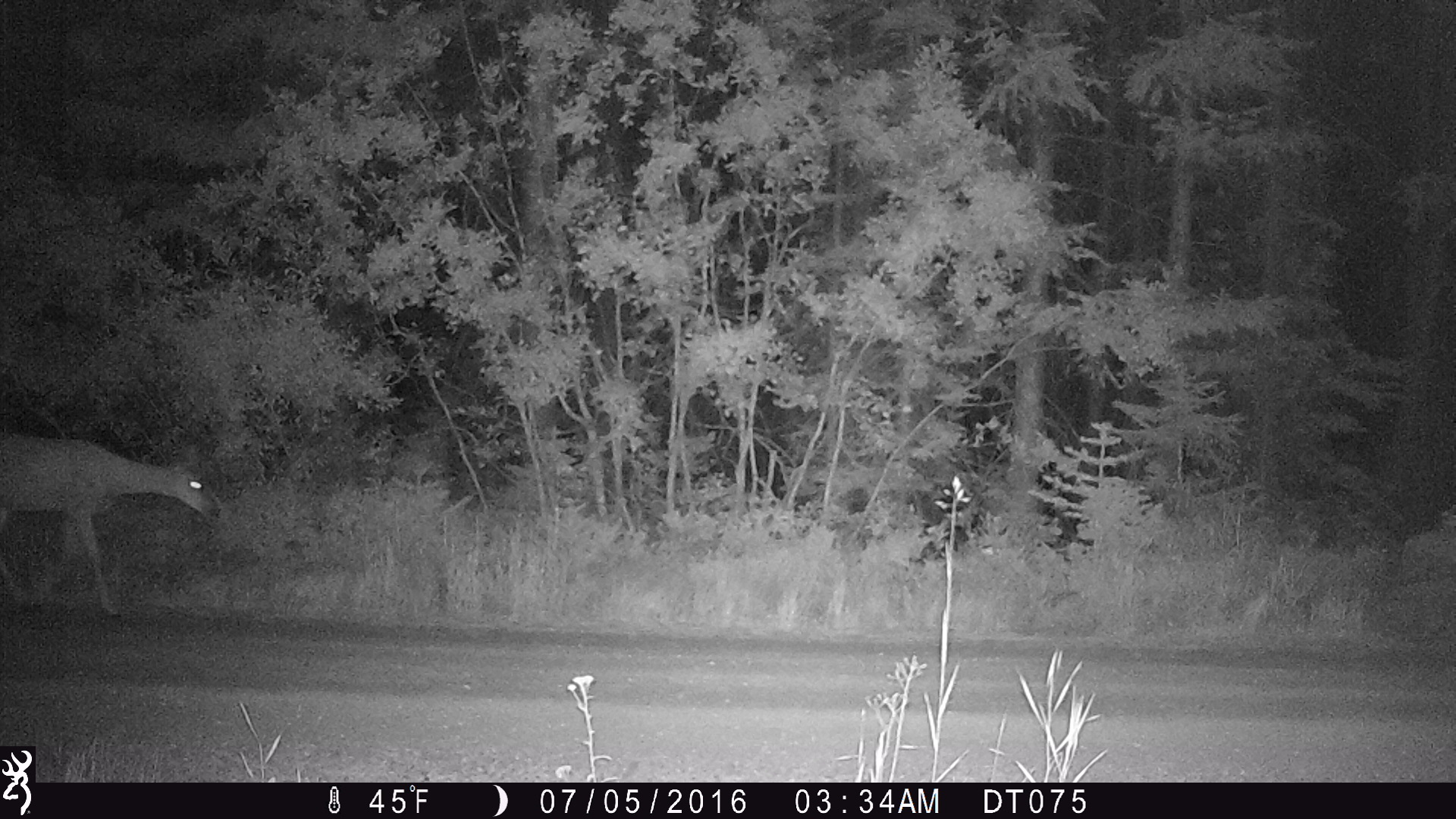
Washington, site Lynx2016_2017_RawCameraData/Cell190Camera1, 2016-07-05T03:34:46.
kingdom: Animalia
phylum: Chordata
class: Mammalia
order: Artiodactyla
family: Cervidae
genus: Odocoileus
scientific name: Odocoileus hemionus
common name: mule deer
Odocoileus hemionus (mule deer). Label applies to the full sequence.